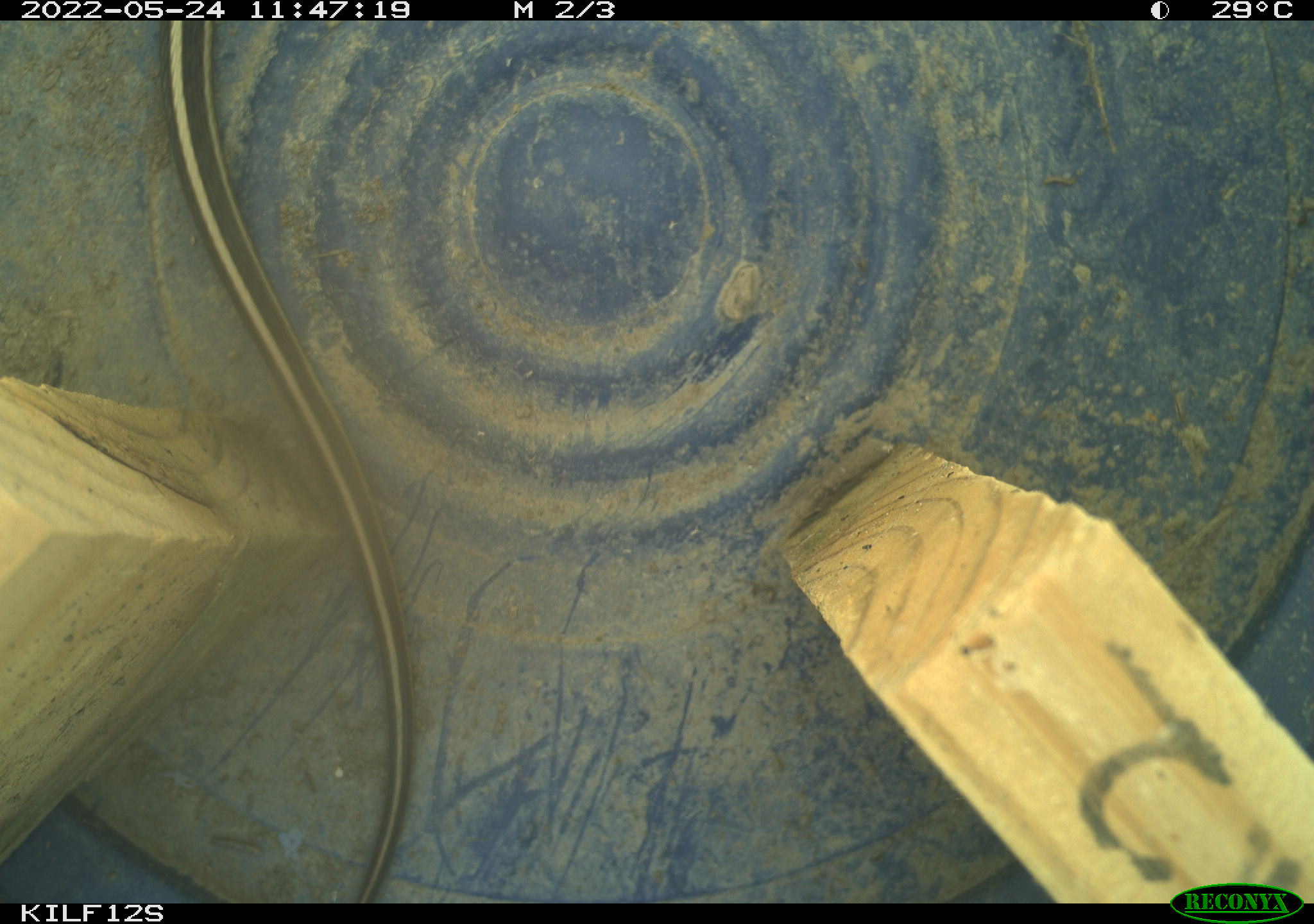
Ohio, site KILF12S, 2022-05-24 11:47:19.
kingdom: Animalia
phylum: Chordata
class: Reptilia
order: Squamata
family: Colubridae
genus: Thamnophis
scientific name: Thamnophis sirtalis sirtalis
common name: eastern gartersnake